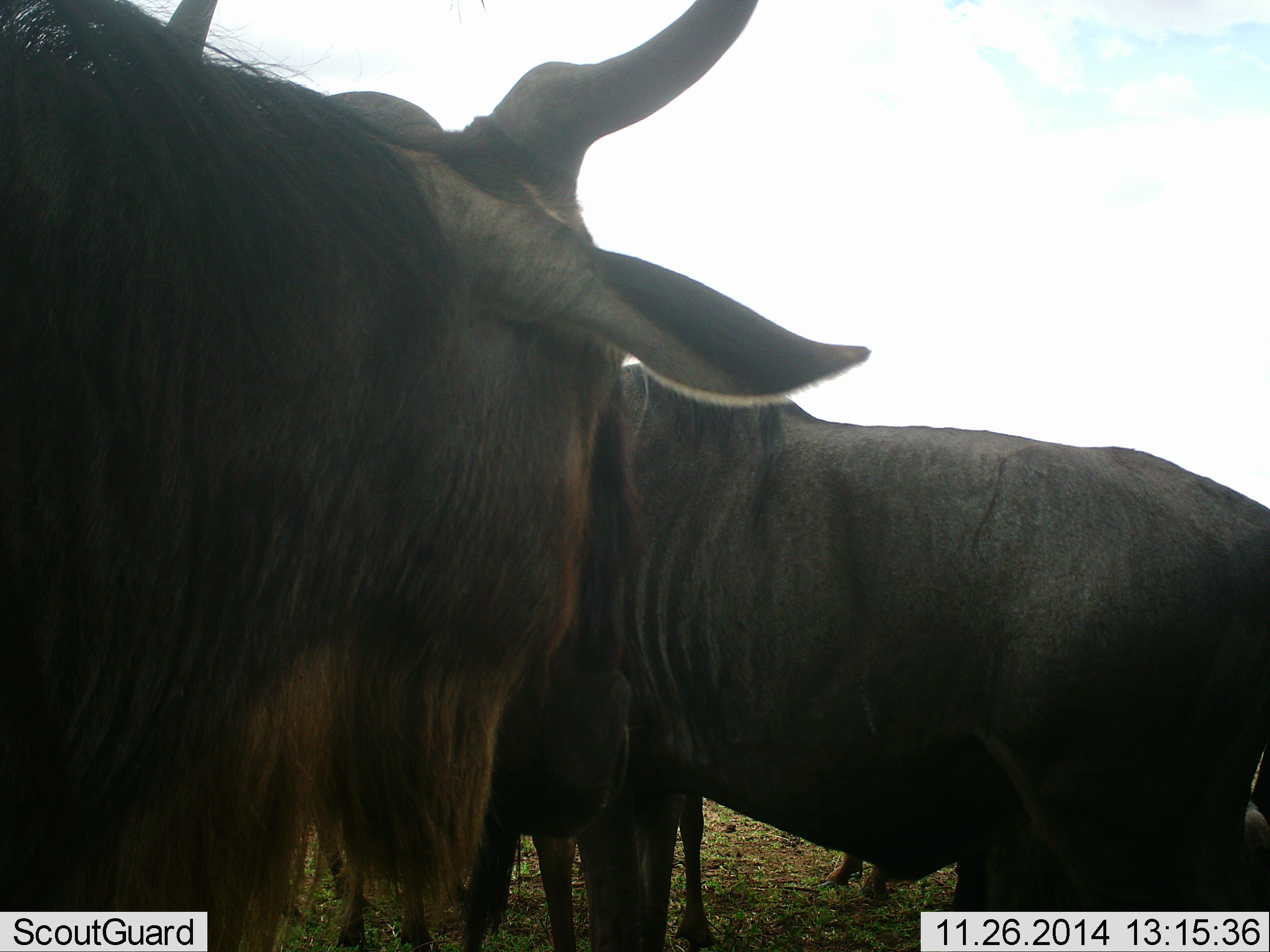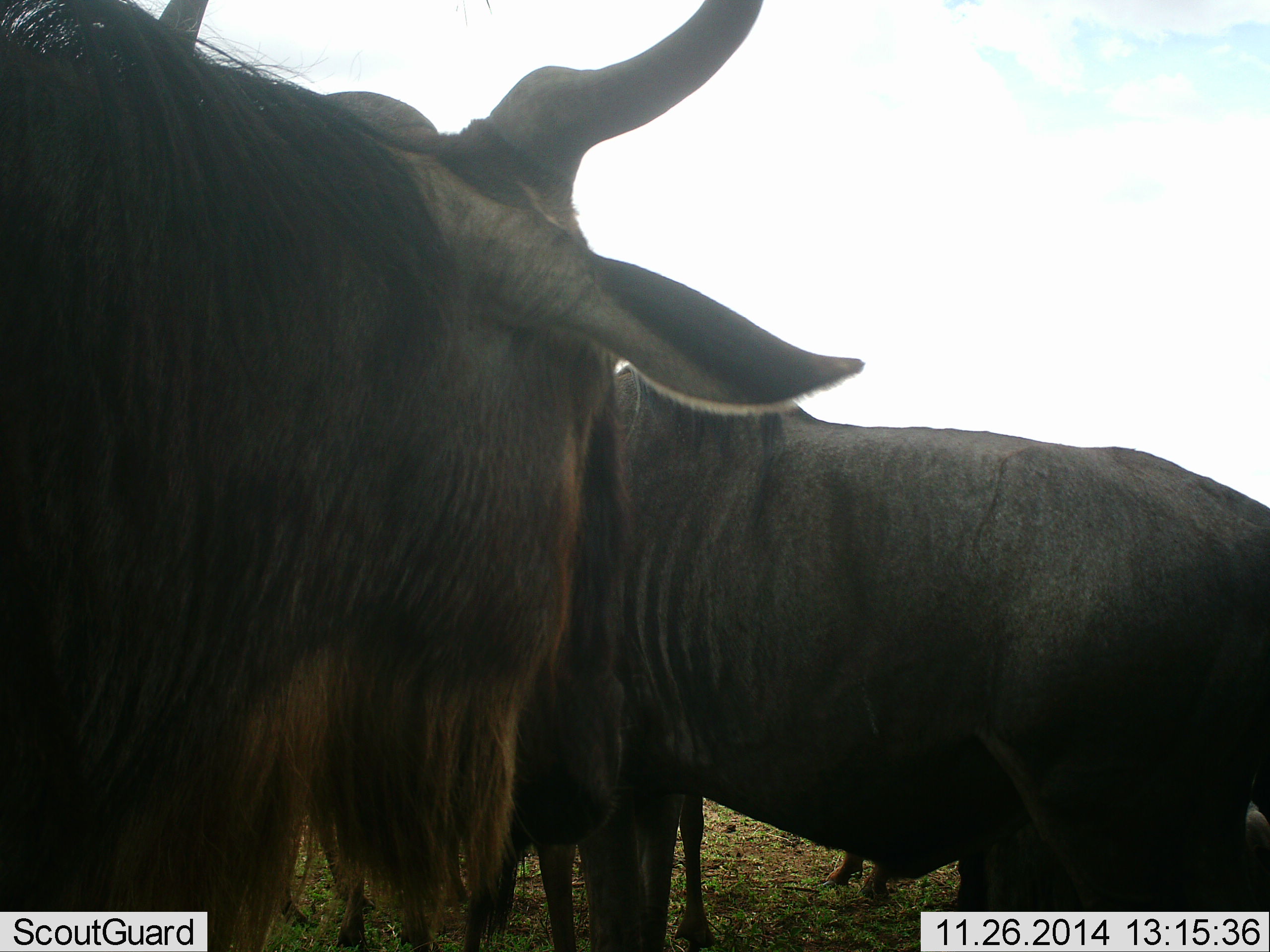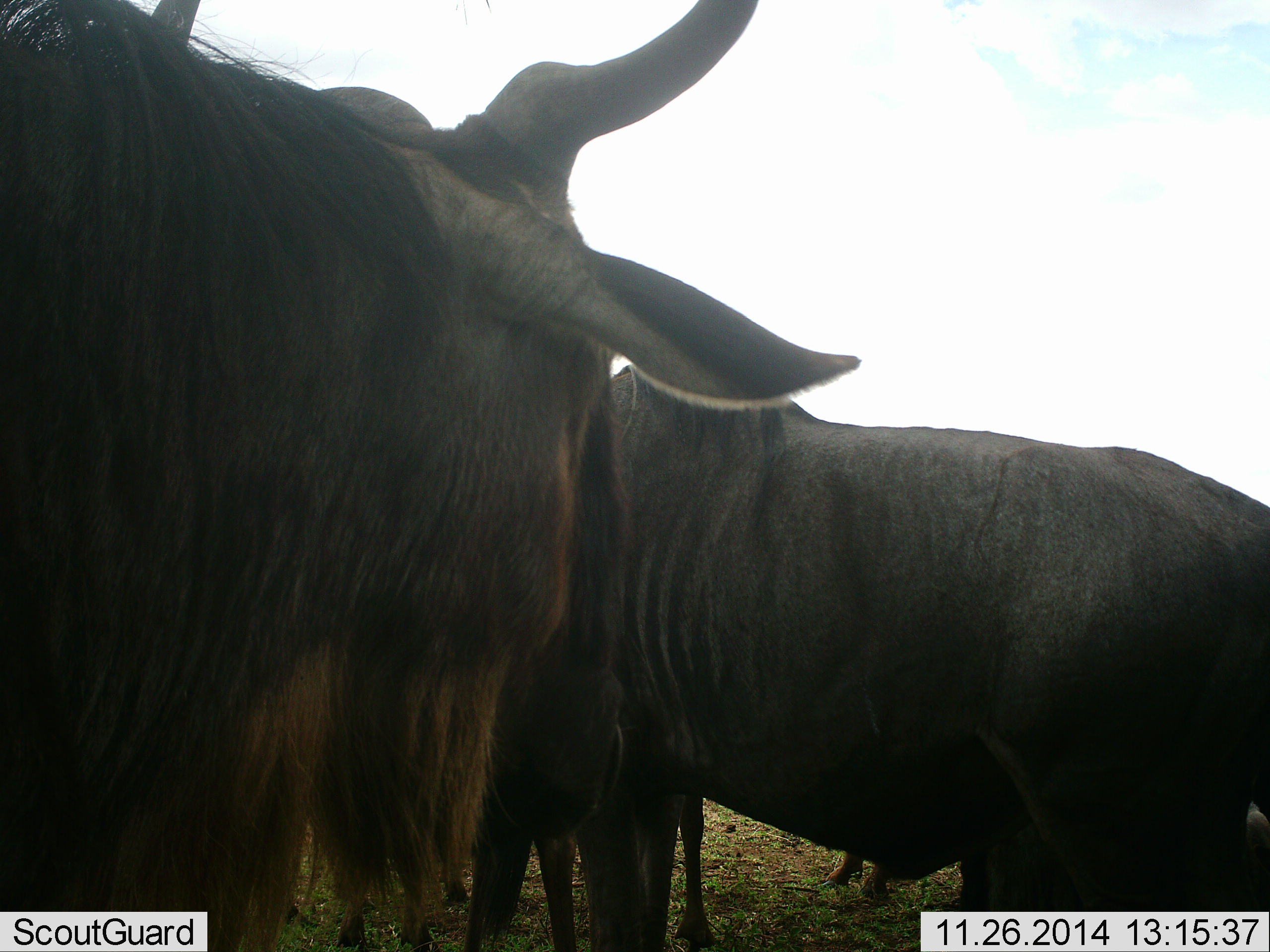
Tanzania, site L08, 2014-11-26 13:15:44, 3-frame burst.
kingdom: Animalia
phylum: Chordata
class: Mammalia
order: Artiodactyla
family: Bovidae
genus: Connochaetes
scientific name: Connochaetes taurinus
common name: blue wildebeest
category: wildebeest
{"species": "wildebeest (blue wildebeest) (Connochaetes taurinus)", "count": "3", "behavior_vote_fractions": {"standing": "90%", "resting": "30%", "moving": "10%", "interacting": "0%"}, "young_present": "20%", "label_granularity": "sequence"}